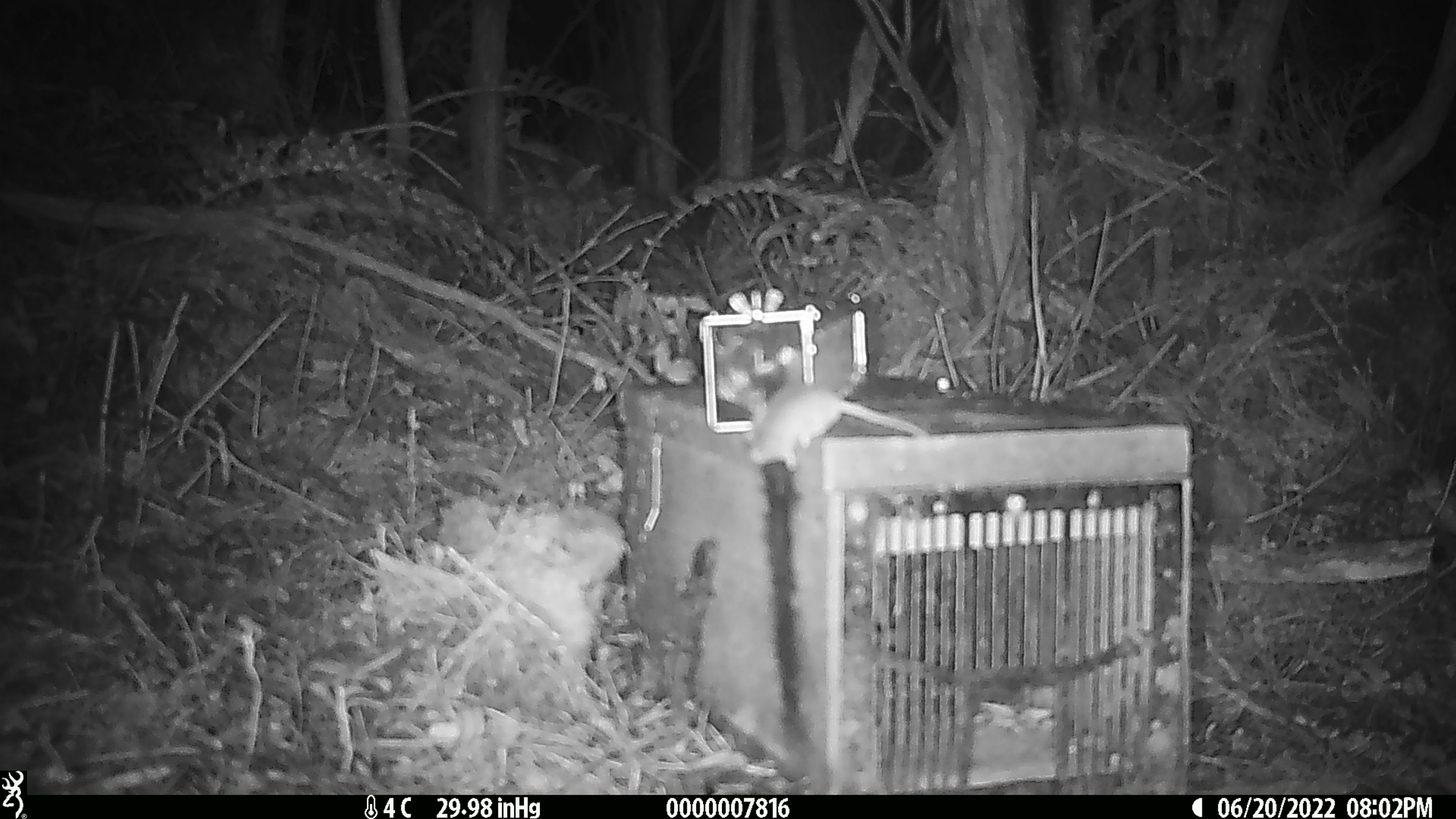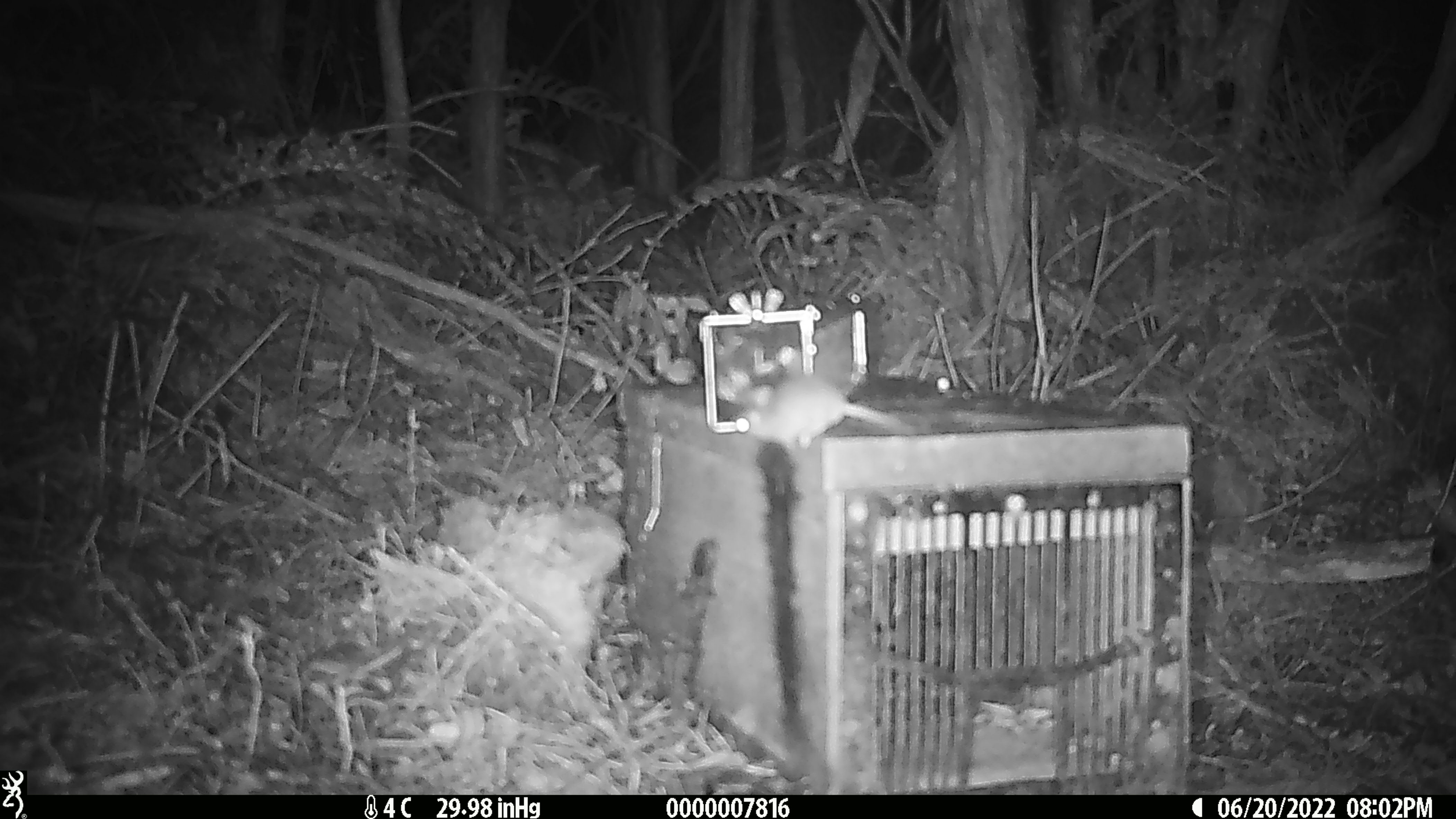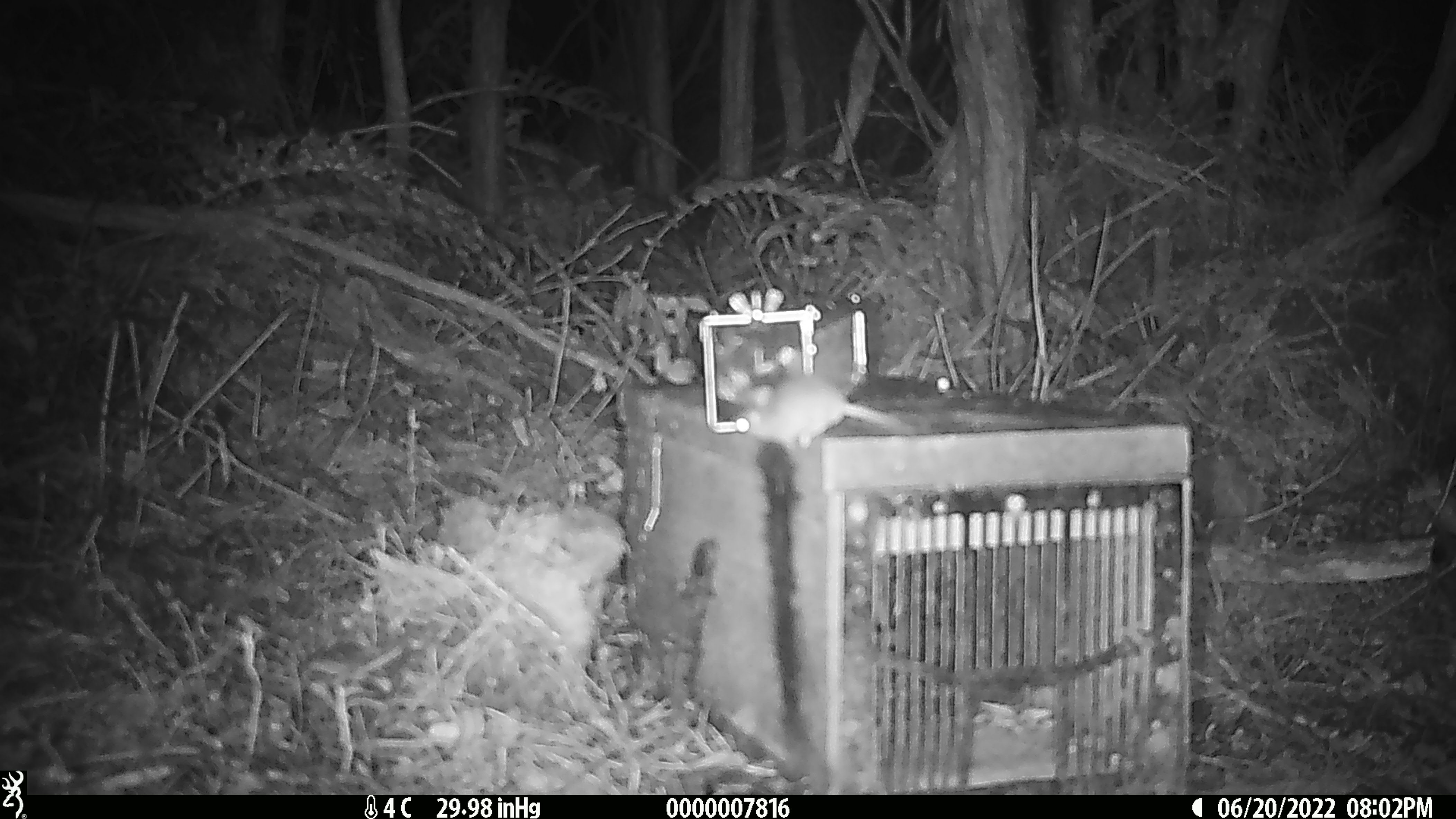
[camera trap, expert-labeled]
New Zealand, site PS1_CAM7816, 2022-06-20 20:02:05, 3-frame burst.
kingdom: Animalia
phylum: Chordata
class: Mammalia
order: Rodentia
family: Muridae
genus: Mus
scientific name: Mus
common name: mouse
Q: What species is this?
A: Mouse (Mus).